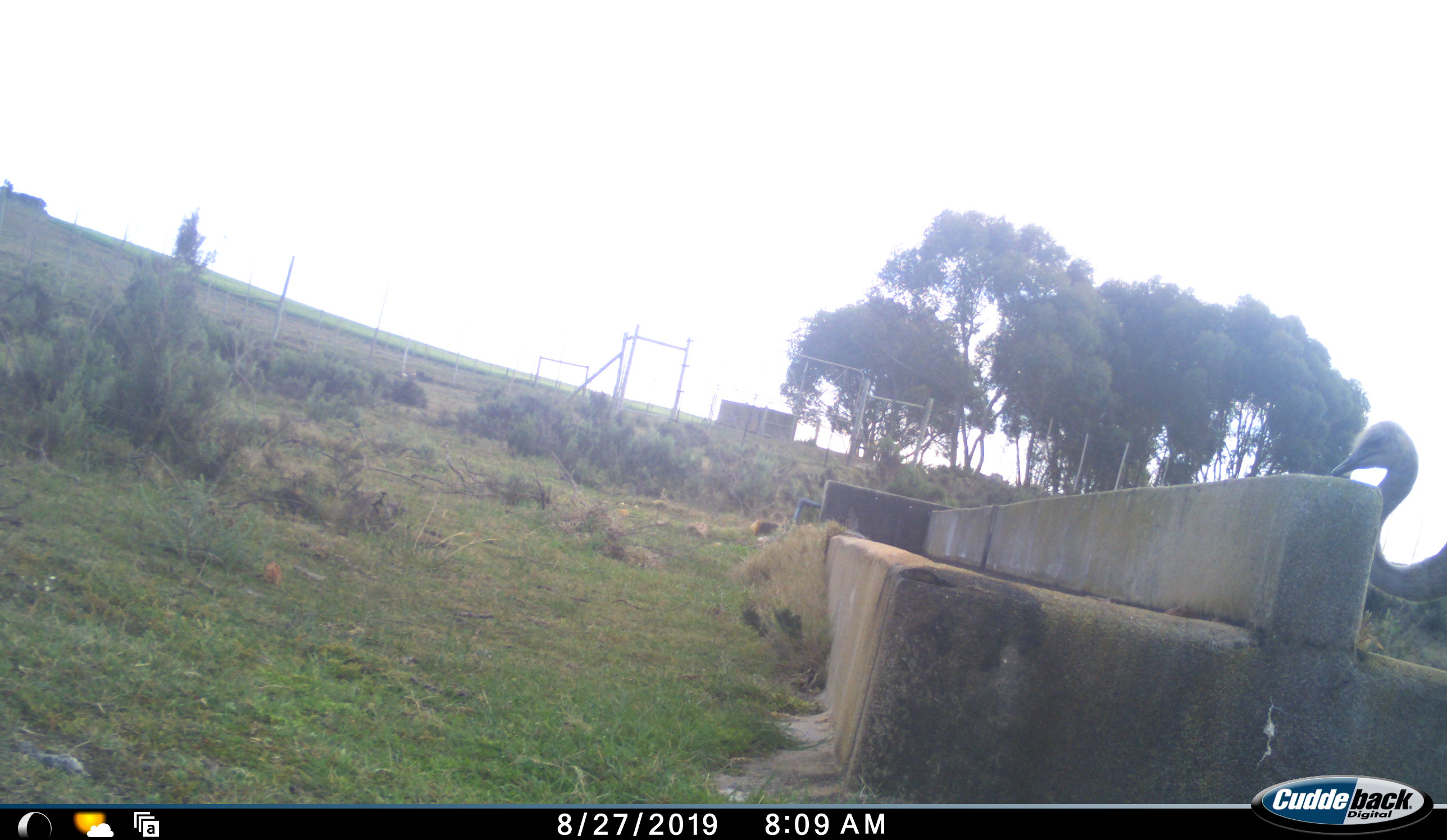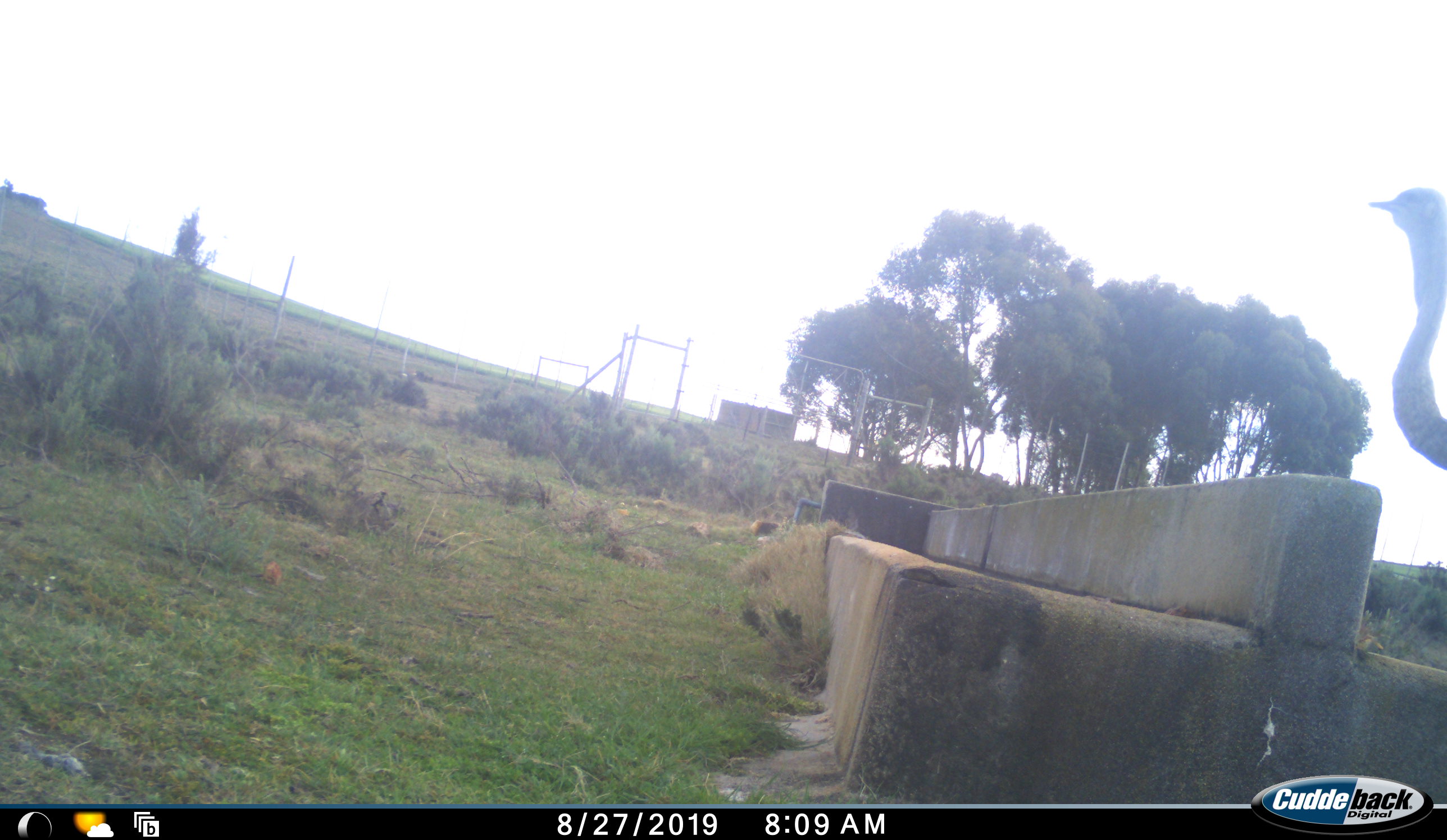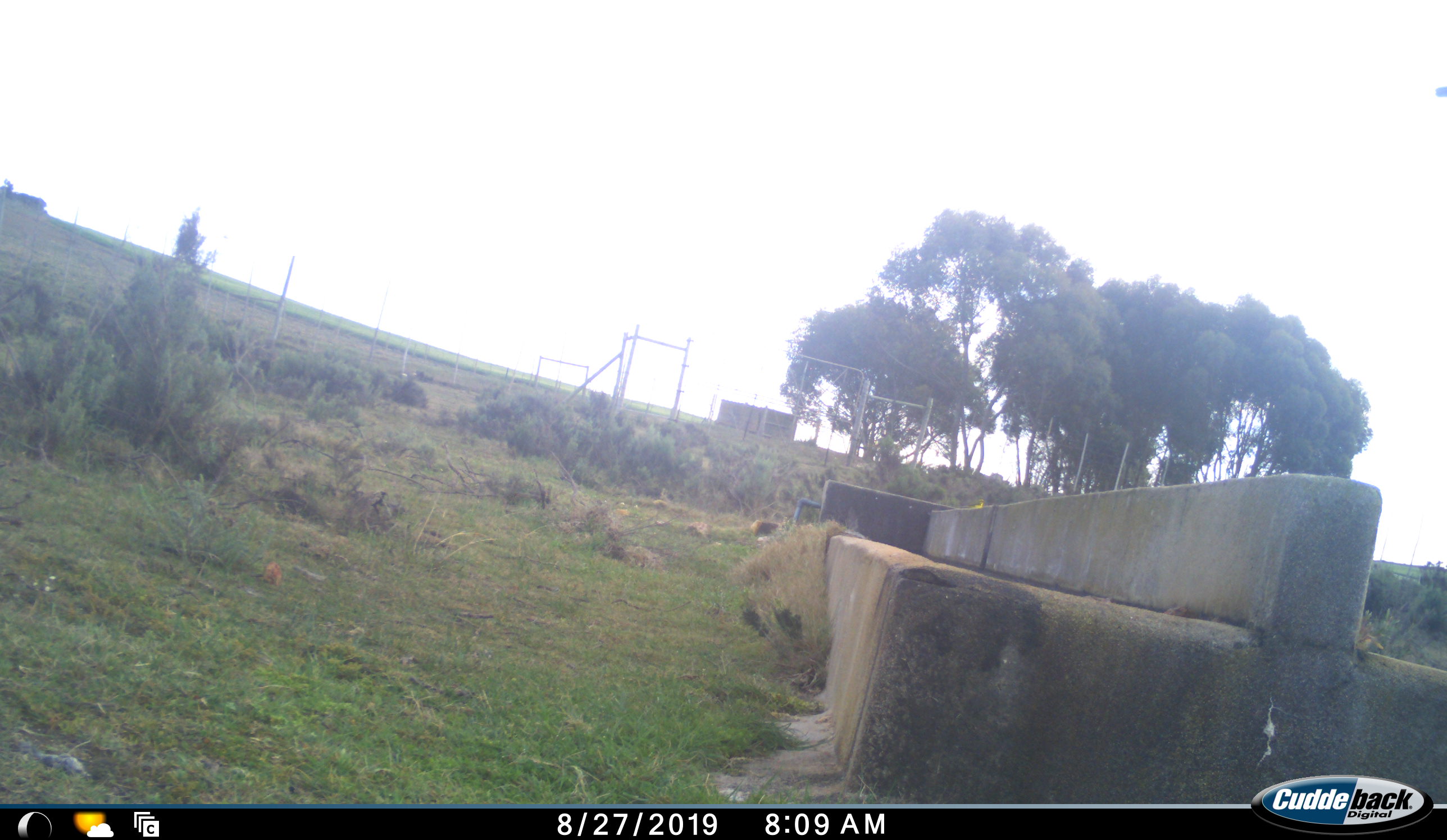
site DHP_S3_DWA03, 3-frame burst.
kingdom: Animalia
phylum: Chordata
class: Aves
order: Struthioniformes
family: Struthionidae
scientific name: Struthionidae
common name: ostrich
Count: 1.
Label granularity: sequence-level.